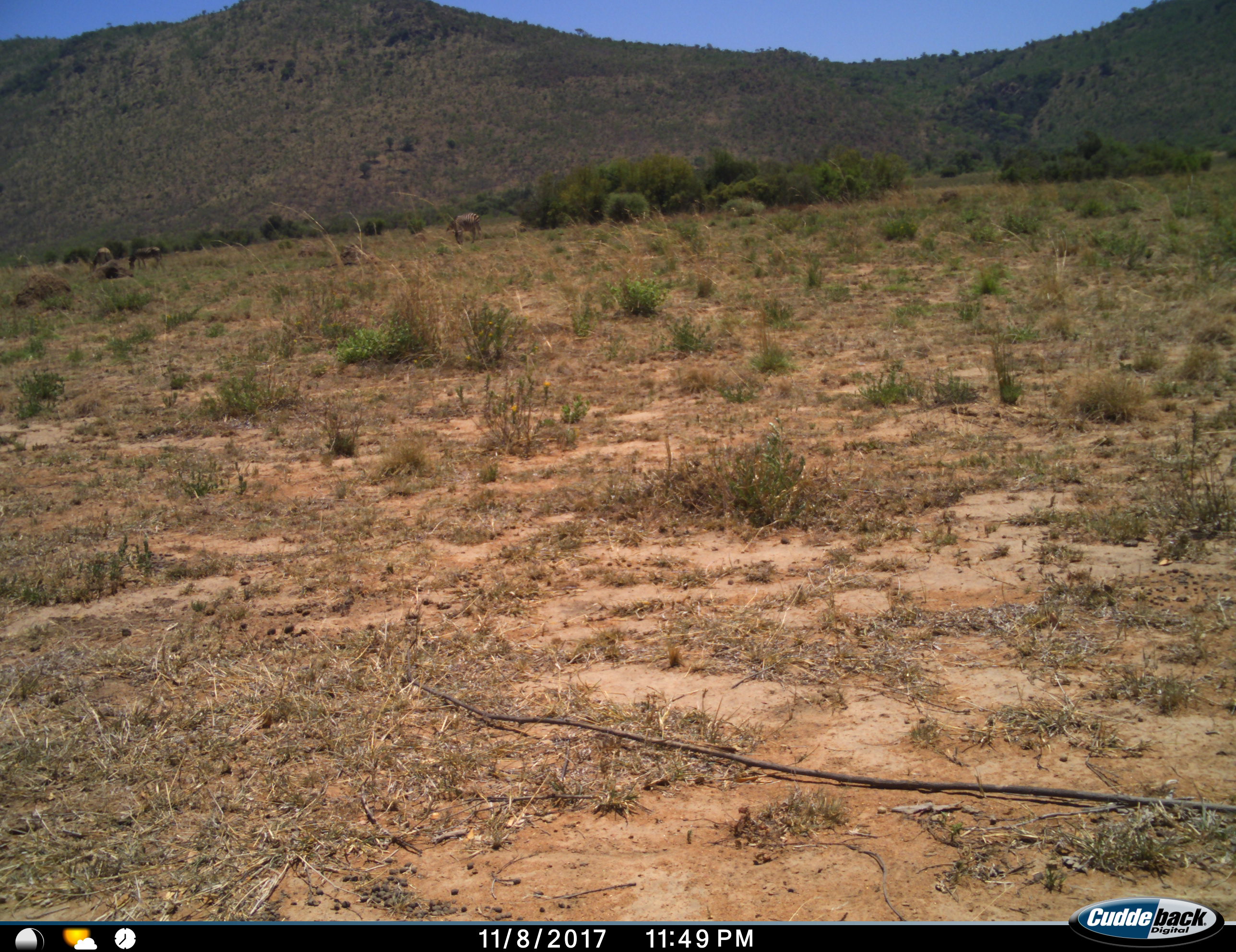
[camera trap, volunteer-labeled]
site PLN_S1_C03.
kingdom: Animalia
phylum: Chordata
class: Mammalia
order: Perissodactyla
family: Equidae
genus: Equus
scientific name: Equus quagga burchellii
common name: burchell's zebra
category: zebraburchells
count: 3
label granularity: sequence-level